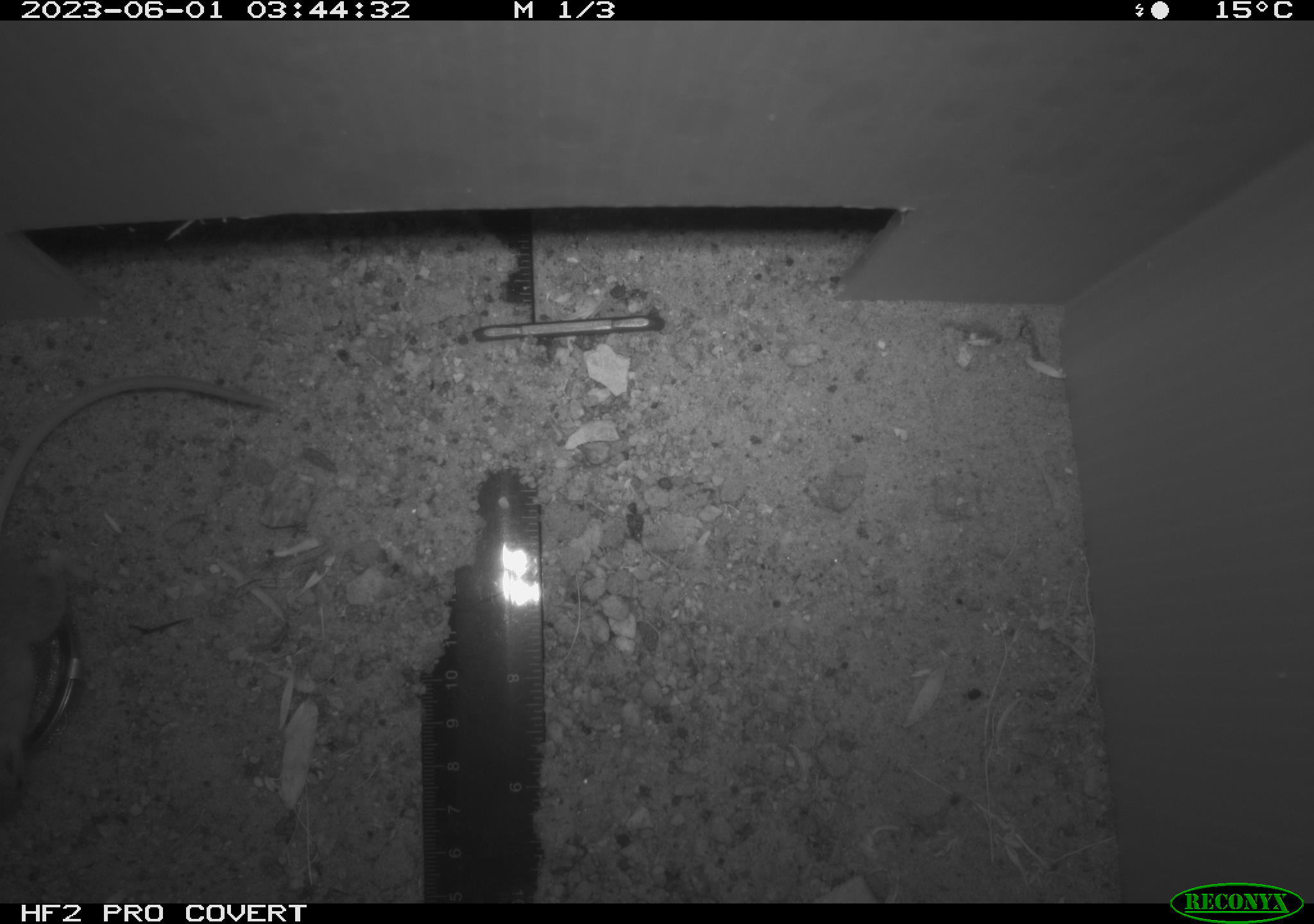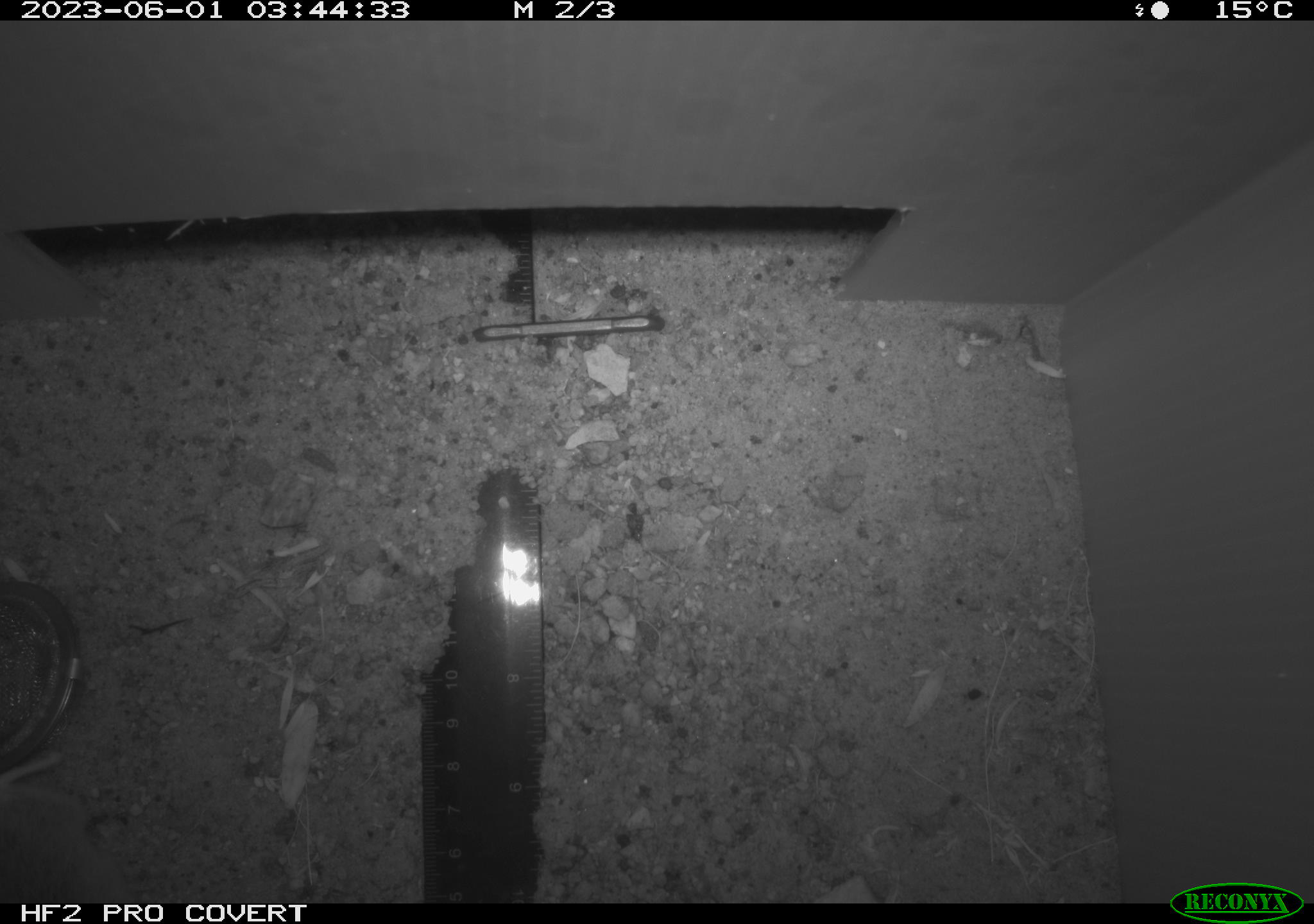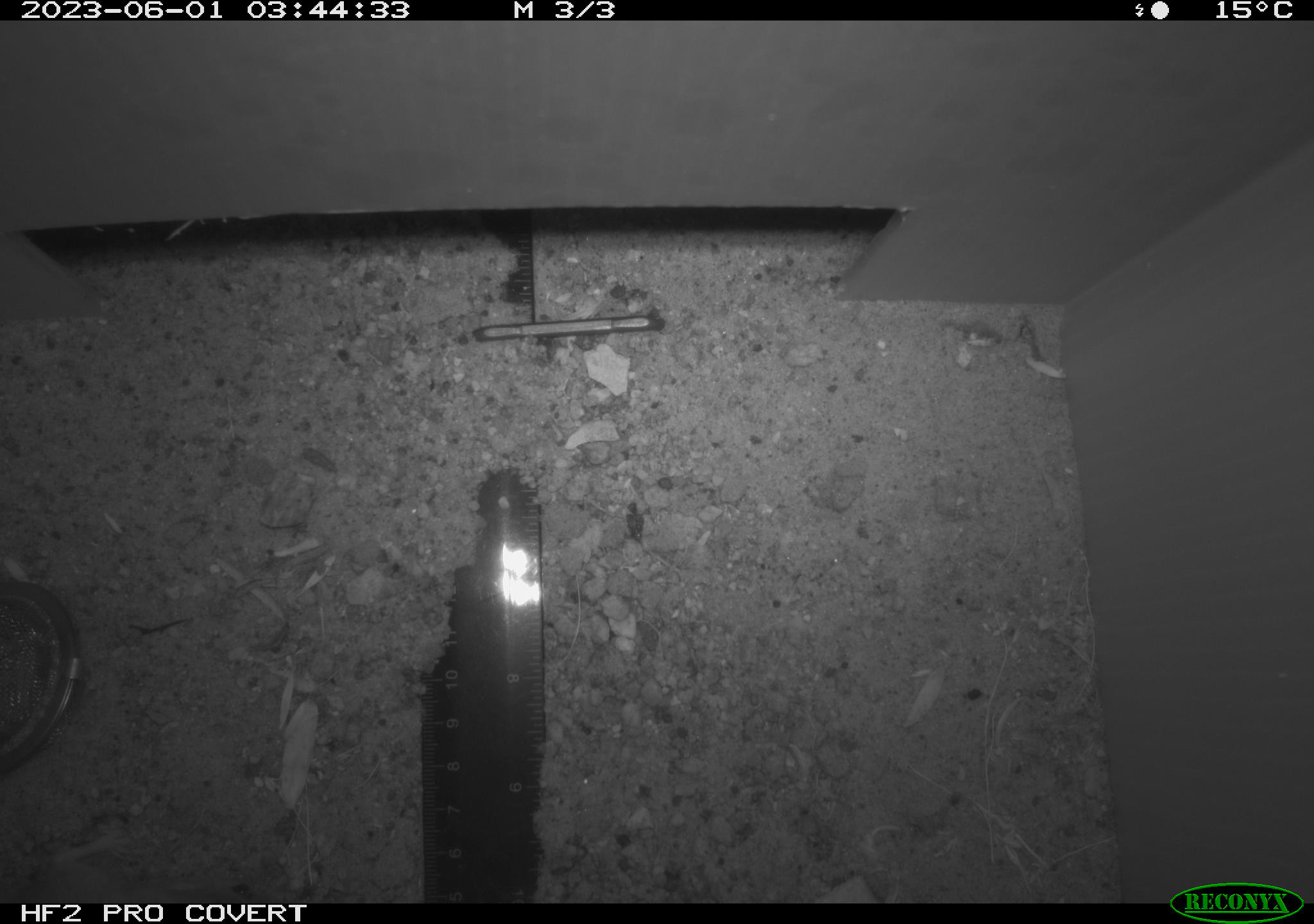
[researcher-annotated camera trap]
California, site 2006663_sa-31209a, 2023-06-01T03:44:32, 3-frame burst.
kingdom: Animalia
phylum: Chordata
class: Mammalia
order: Rodentia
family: Heteromyidae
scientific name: Heteromyidae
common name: kangaroo rats and pocket mice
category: heteromyidae family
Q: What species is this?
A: Heteromyidae family (kangaroo rats and pocket mice) (Heteromyidae).